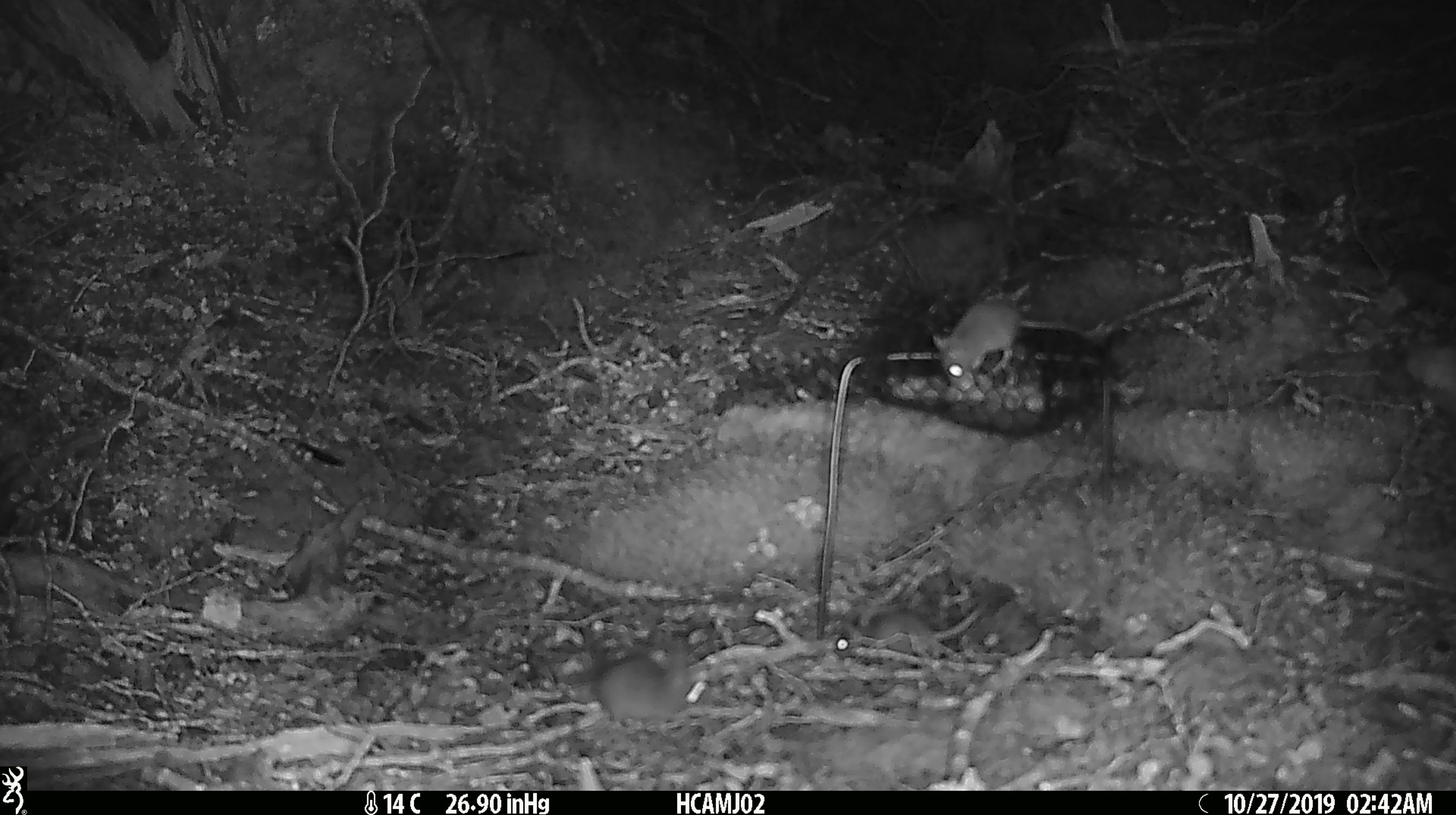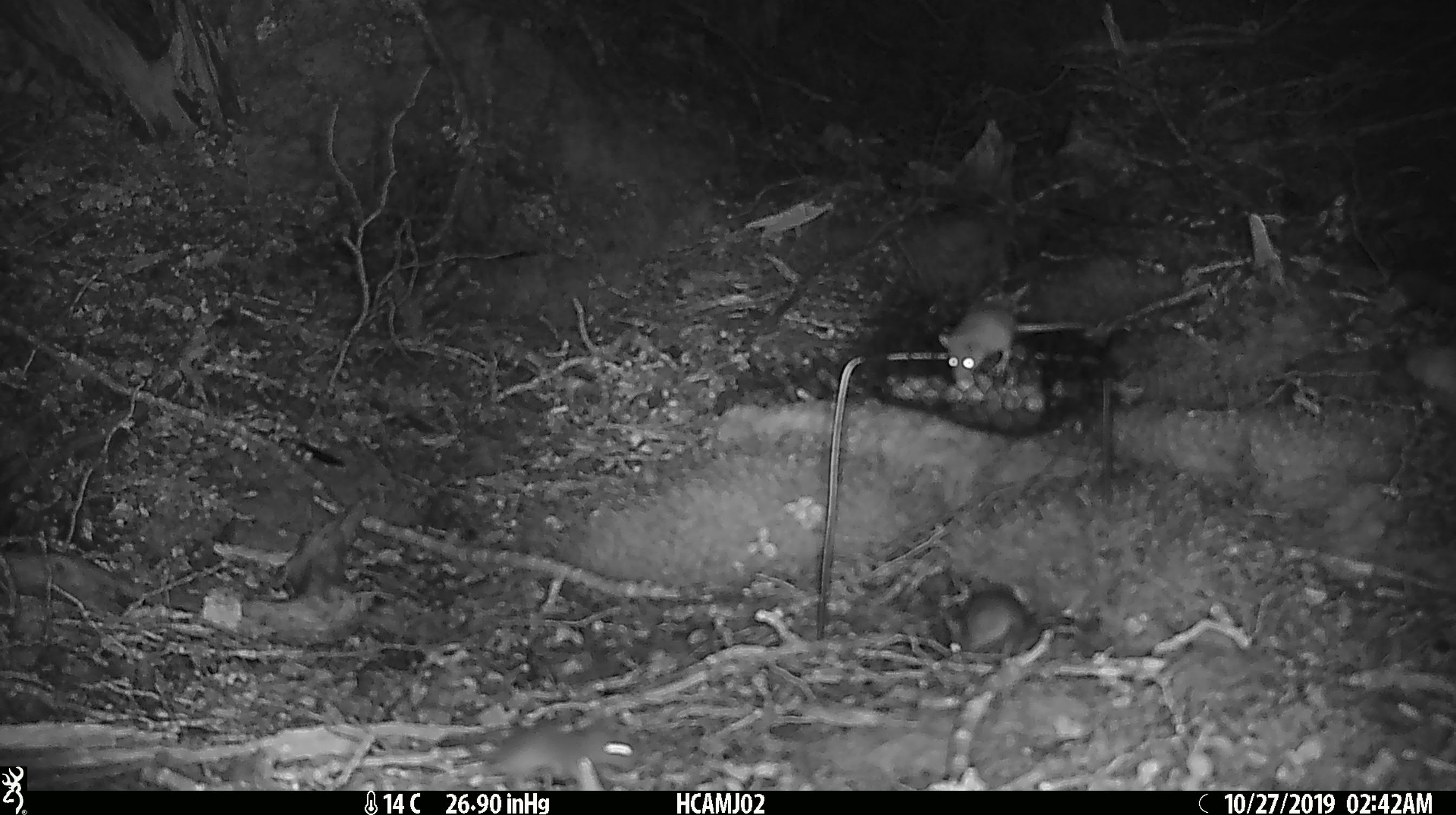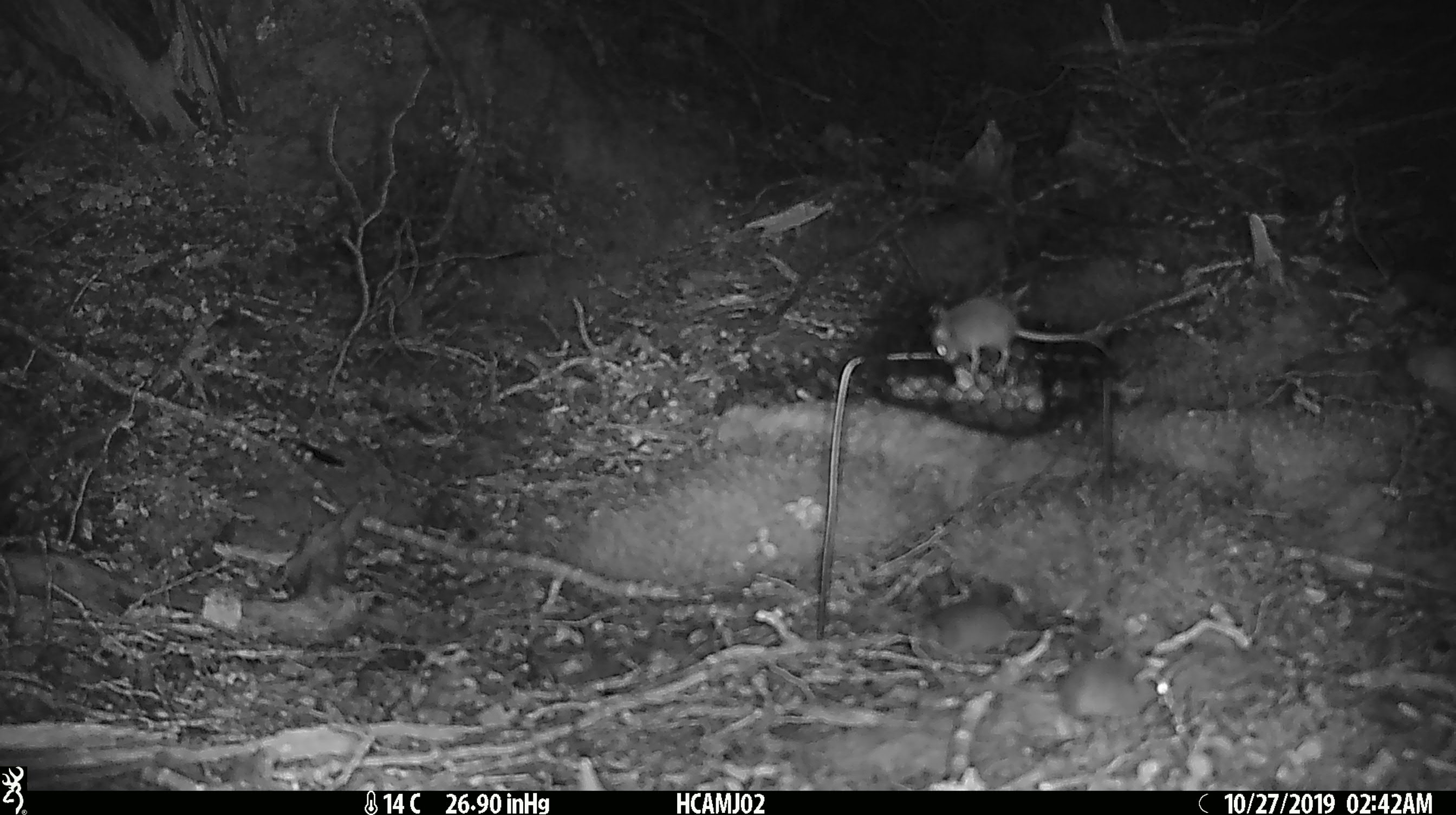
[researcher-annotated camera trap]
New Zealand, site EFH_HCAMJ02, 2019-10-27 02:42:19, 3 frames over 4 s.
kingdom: Animalia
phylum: Chordata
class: Mammalia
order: Rodentia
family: Muridae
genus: Mus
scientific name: Mus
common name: mouse